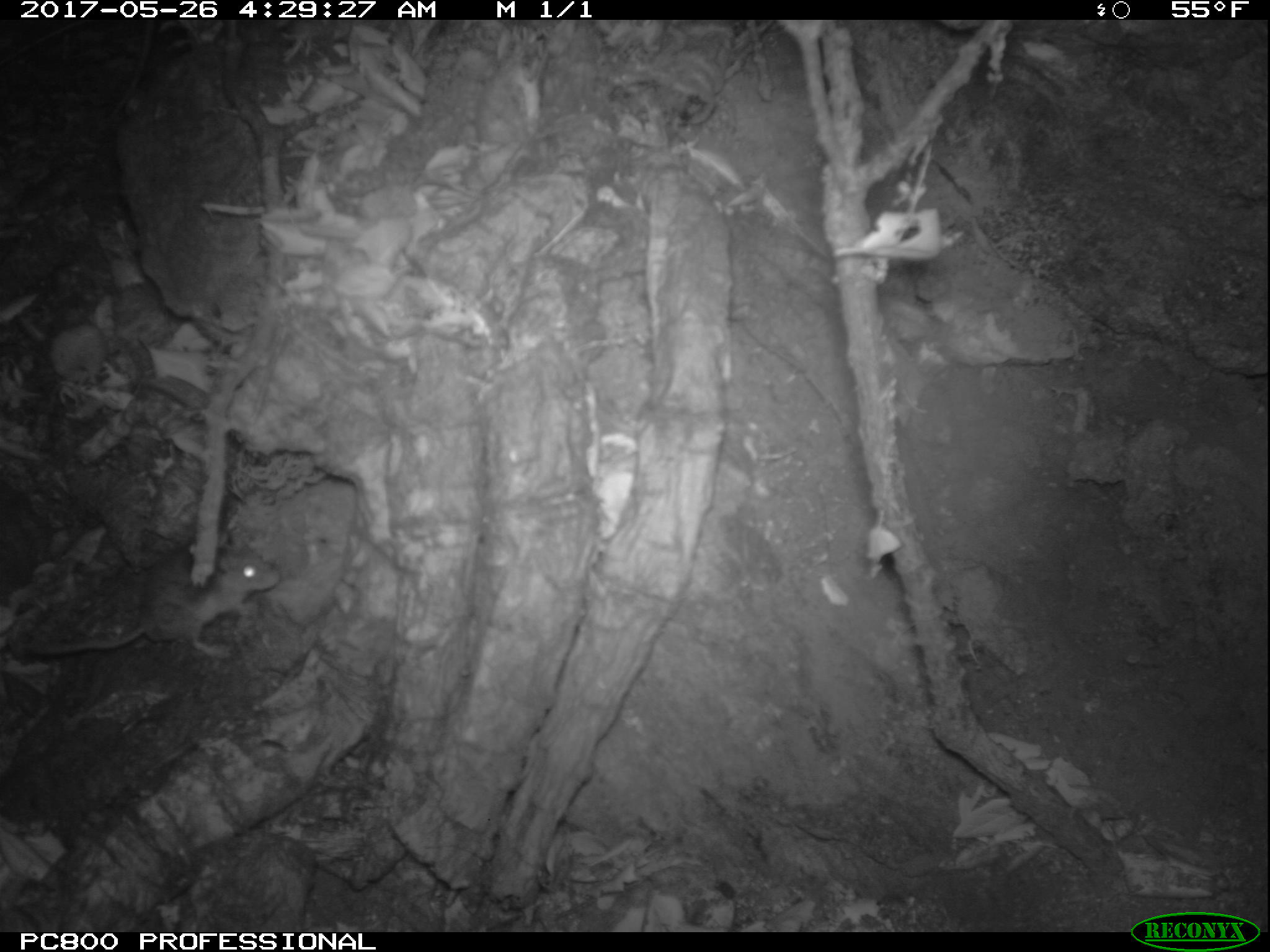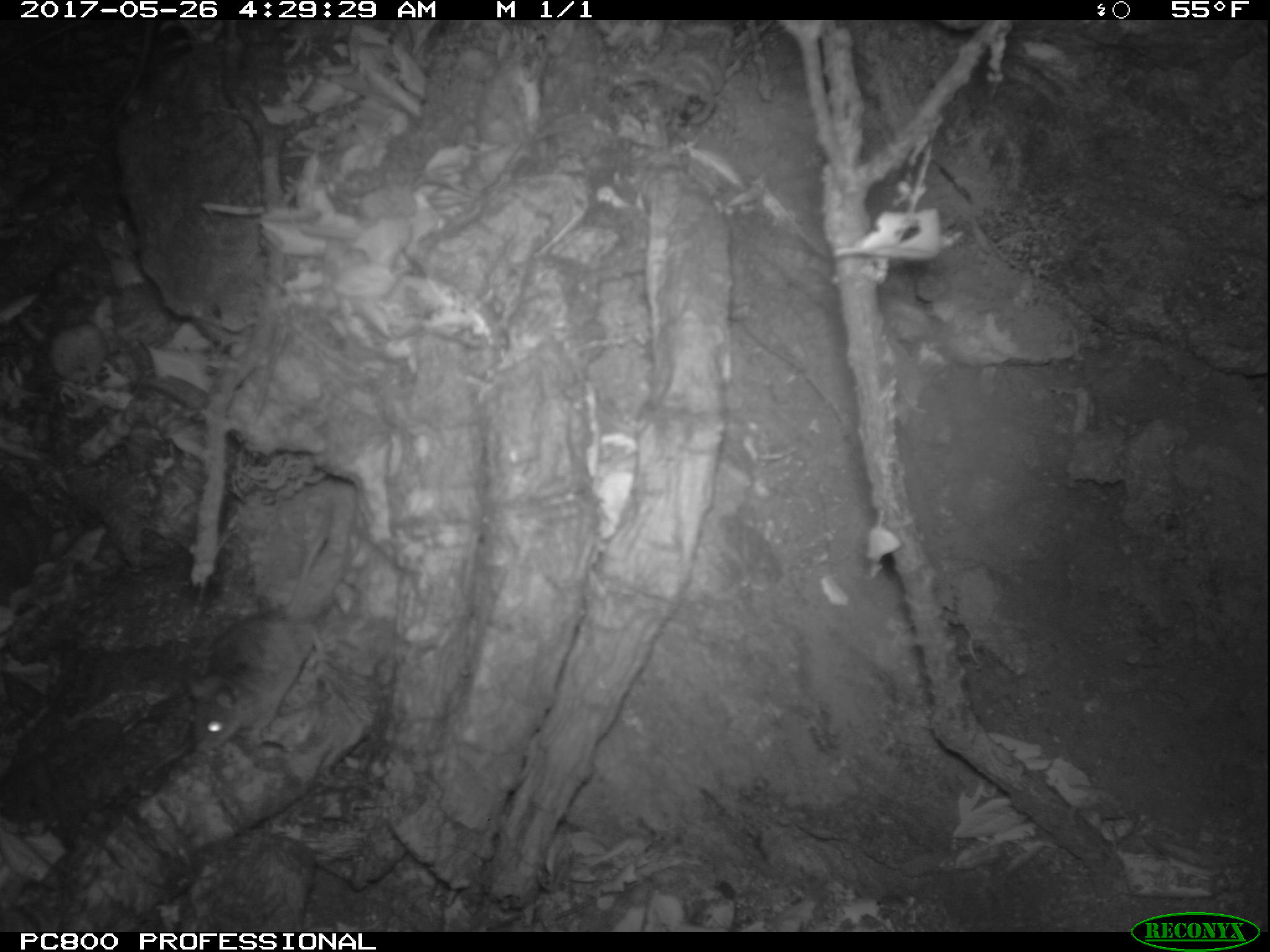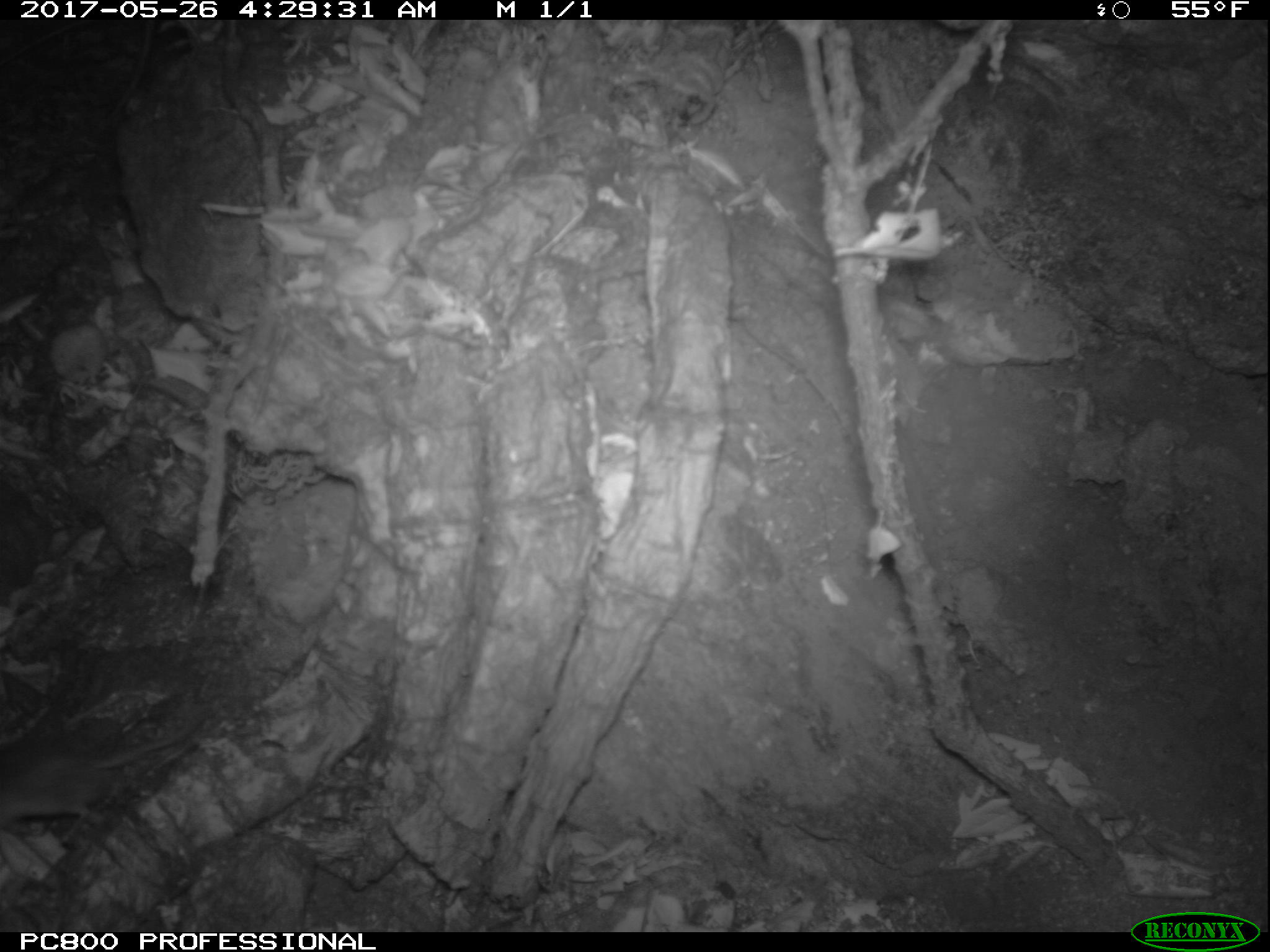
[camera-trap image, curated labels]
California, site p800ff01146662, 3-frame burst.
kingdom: Animalia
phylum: Chordata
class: Mammalia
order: Rodentia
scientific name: Rodentia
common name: rodent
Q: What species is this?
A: Rodent (Rodentia).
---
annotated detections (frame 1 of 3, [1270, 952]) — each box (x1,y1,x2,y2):
rodent: (11,535,282,659)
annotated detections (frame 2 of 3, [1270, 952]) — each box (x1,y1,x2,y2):
rodent: (181,532,360,763)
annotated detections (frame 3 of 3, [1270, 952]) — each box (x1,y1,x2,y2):
rodent: (0,695,213,844)